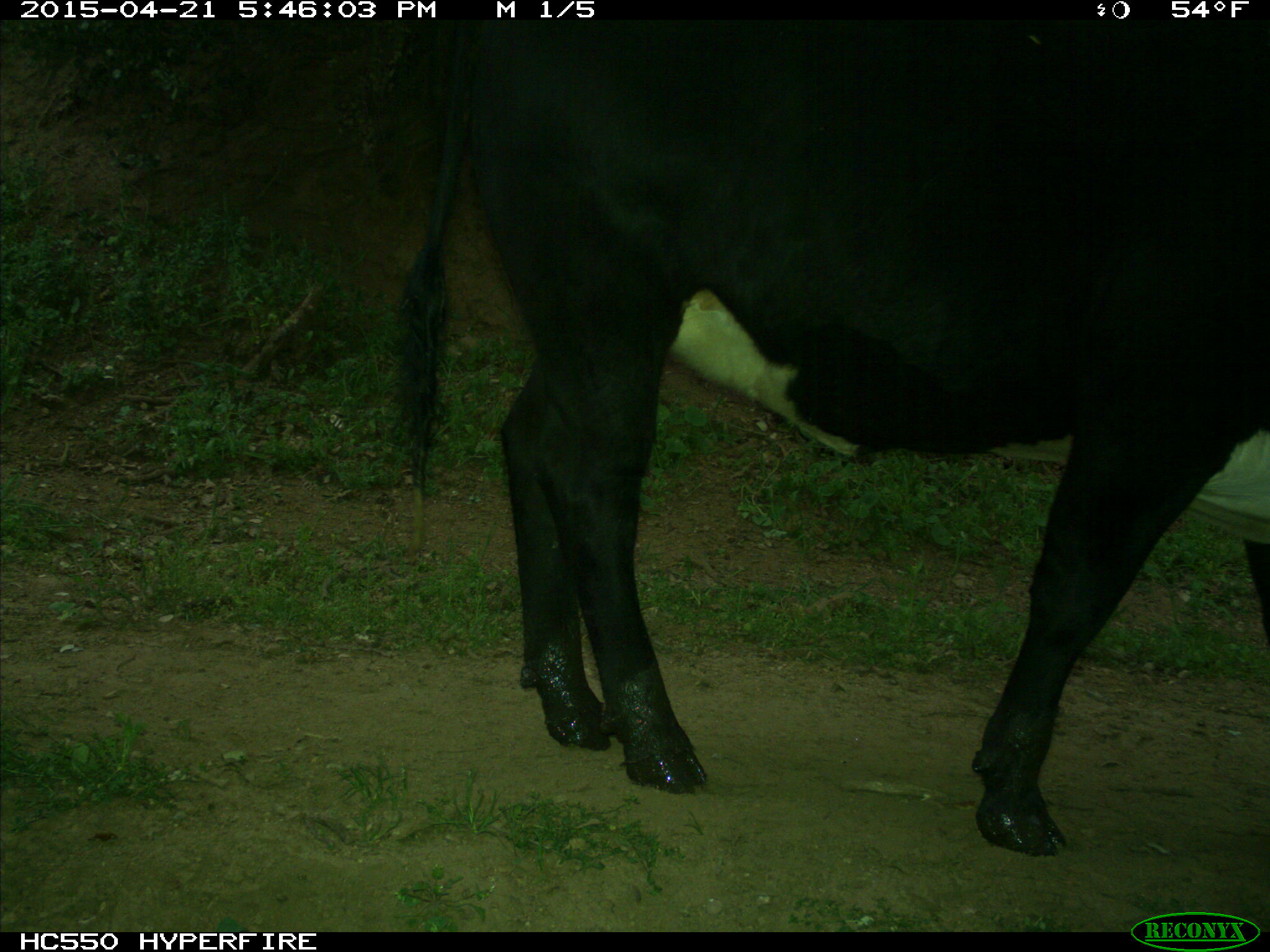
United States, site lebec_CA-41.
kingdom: Animalia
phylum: Chordata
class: Mammalia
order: Artiodactyla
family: Bovidae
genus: Bos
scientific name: Bos taurus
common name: domestic cow